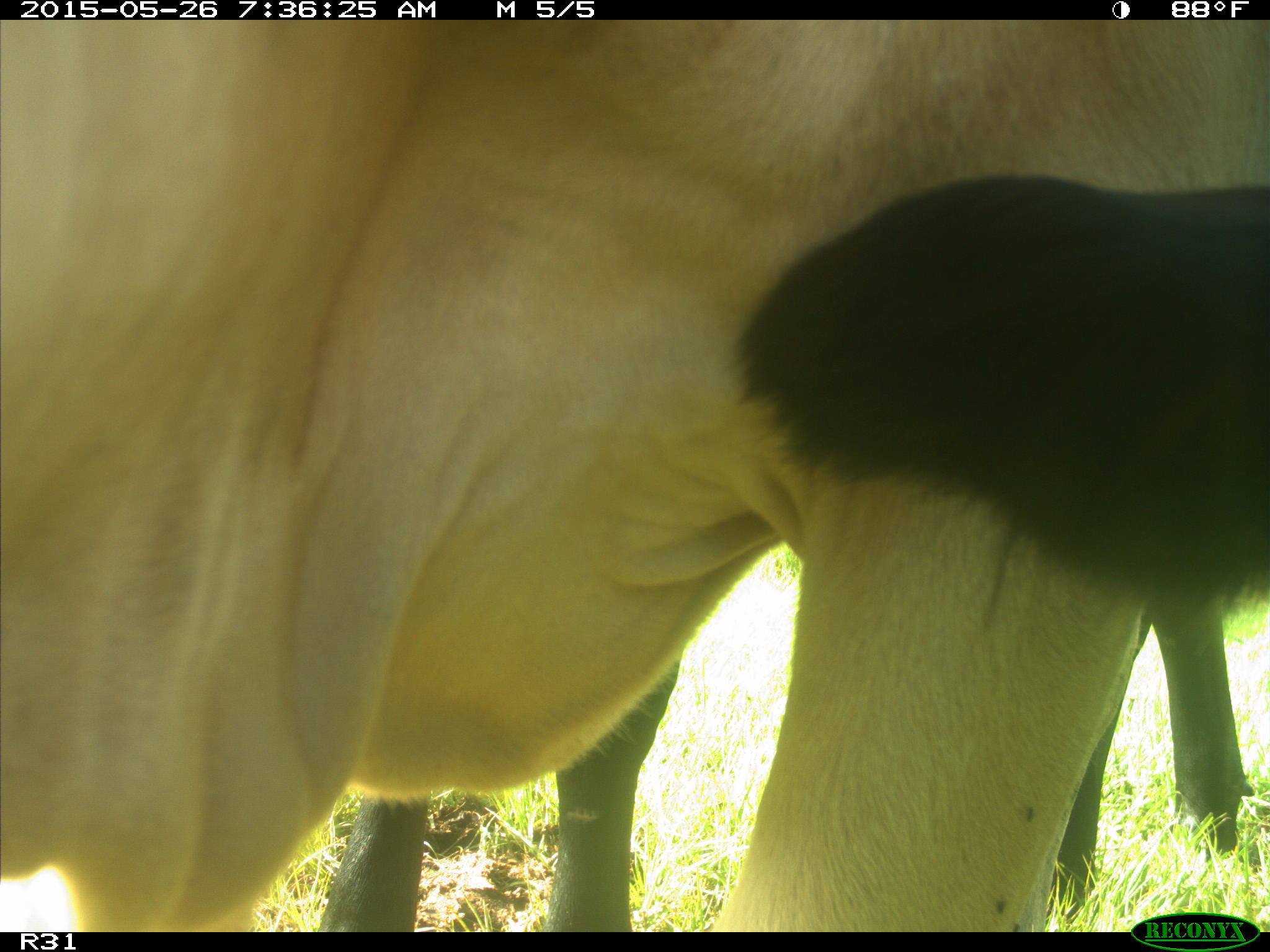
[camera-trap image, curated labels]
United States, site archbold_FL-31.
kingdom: Animalia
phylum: Chordata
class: Mammalia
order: Artiodactyla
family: Bovidae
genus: Bos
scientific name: Bos taurus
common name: domestic cow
Bos taurus (domestic cow).